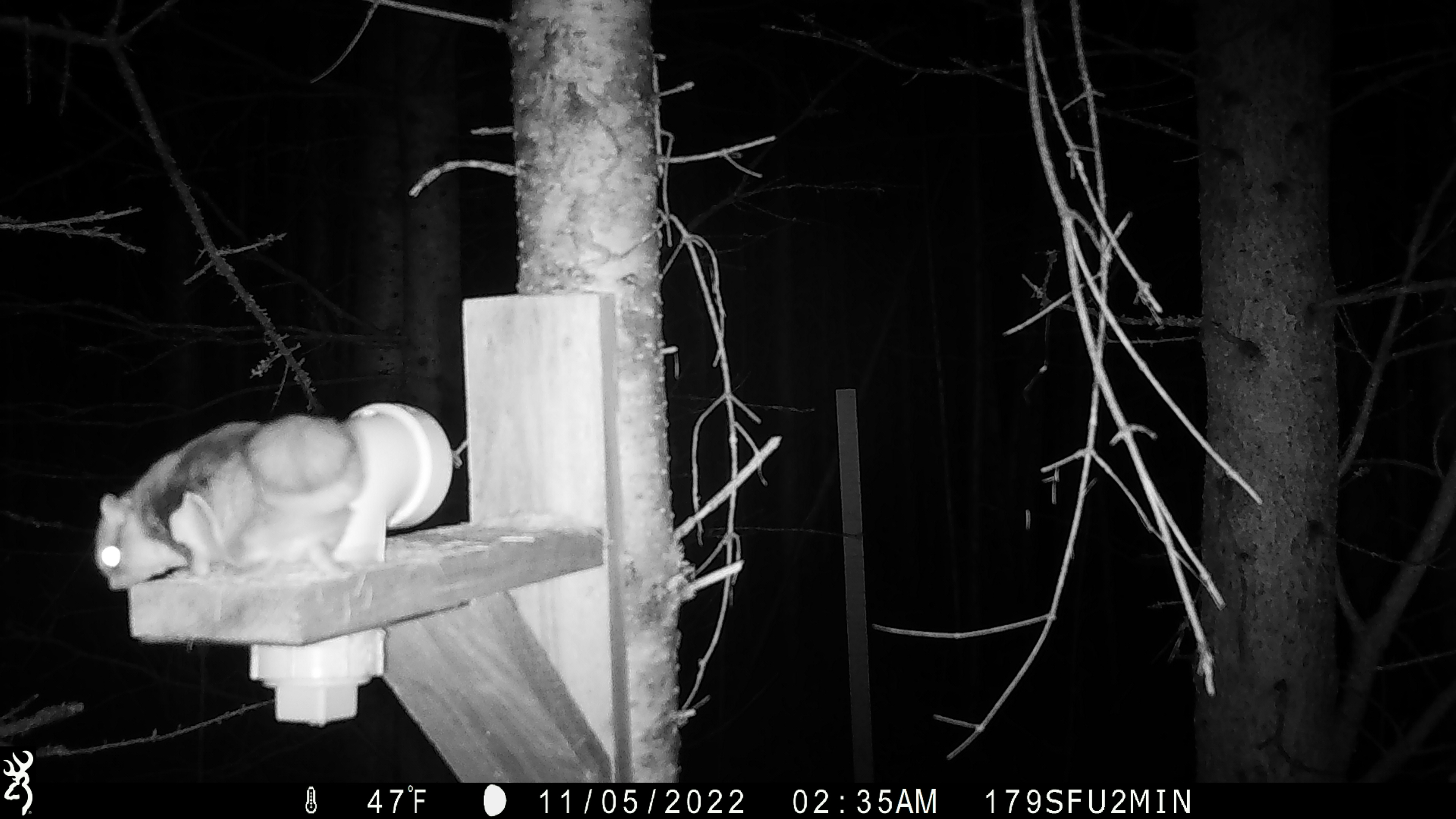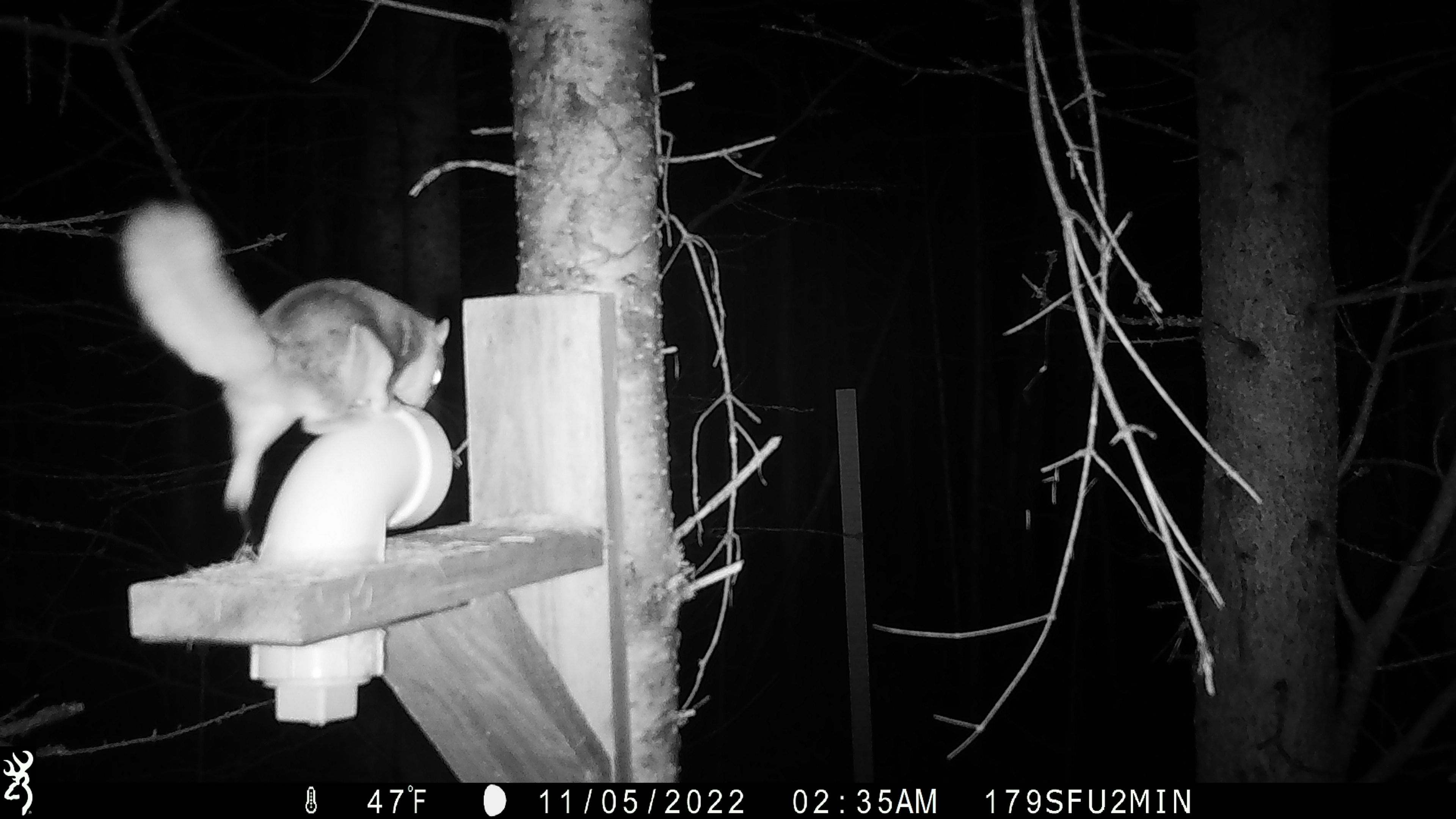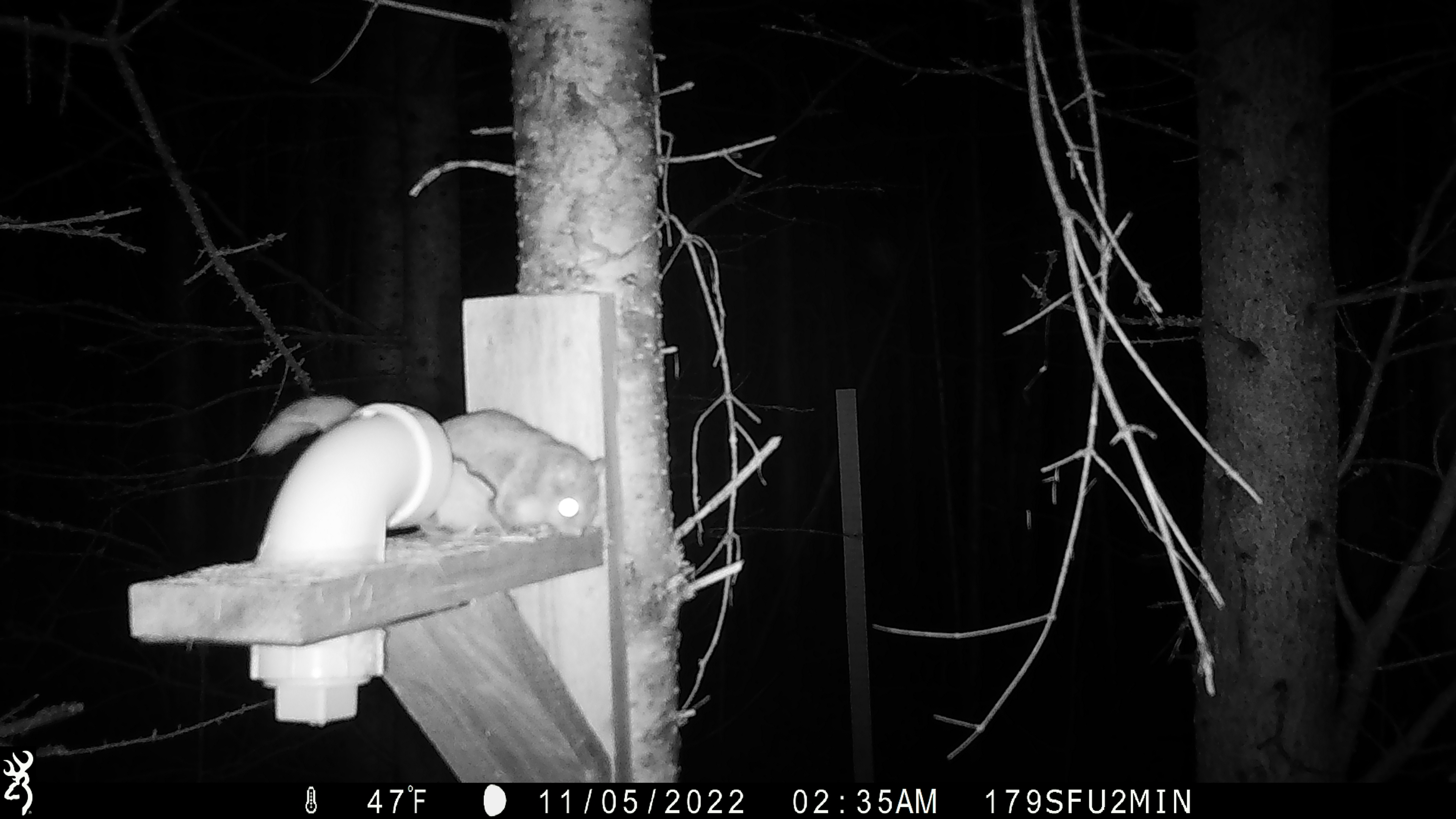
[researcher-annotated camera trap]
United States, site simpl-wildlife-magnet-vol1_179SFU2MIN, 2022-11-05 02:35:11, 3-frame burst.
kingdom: Animalia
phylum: Chordata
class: Mammalia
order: Rodentia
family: Sciuridae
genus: Glaucomys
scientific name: Glaucomys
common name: flying squirrel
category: flying squirrel sp.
Flying squirrel sp. (flying squirrel) (Glaucomys).